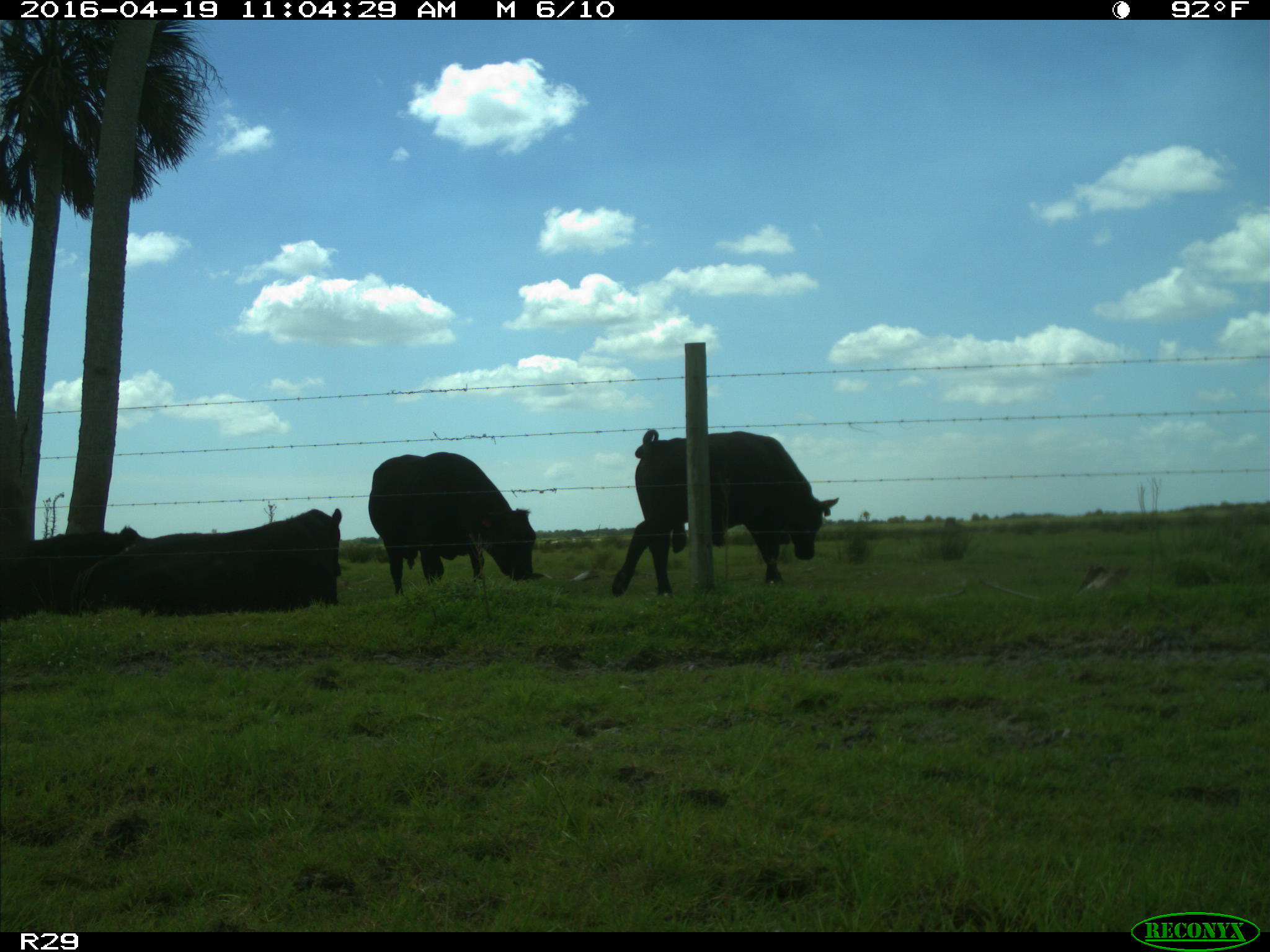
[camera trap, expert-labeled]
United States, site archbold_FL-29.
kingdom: Animalia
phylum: Chordata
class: Mammalia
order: Artiodactyla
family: Bovidae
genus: Bos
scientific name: Bos taurus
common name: domestic cow